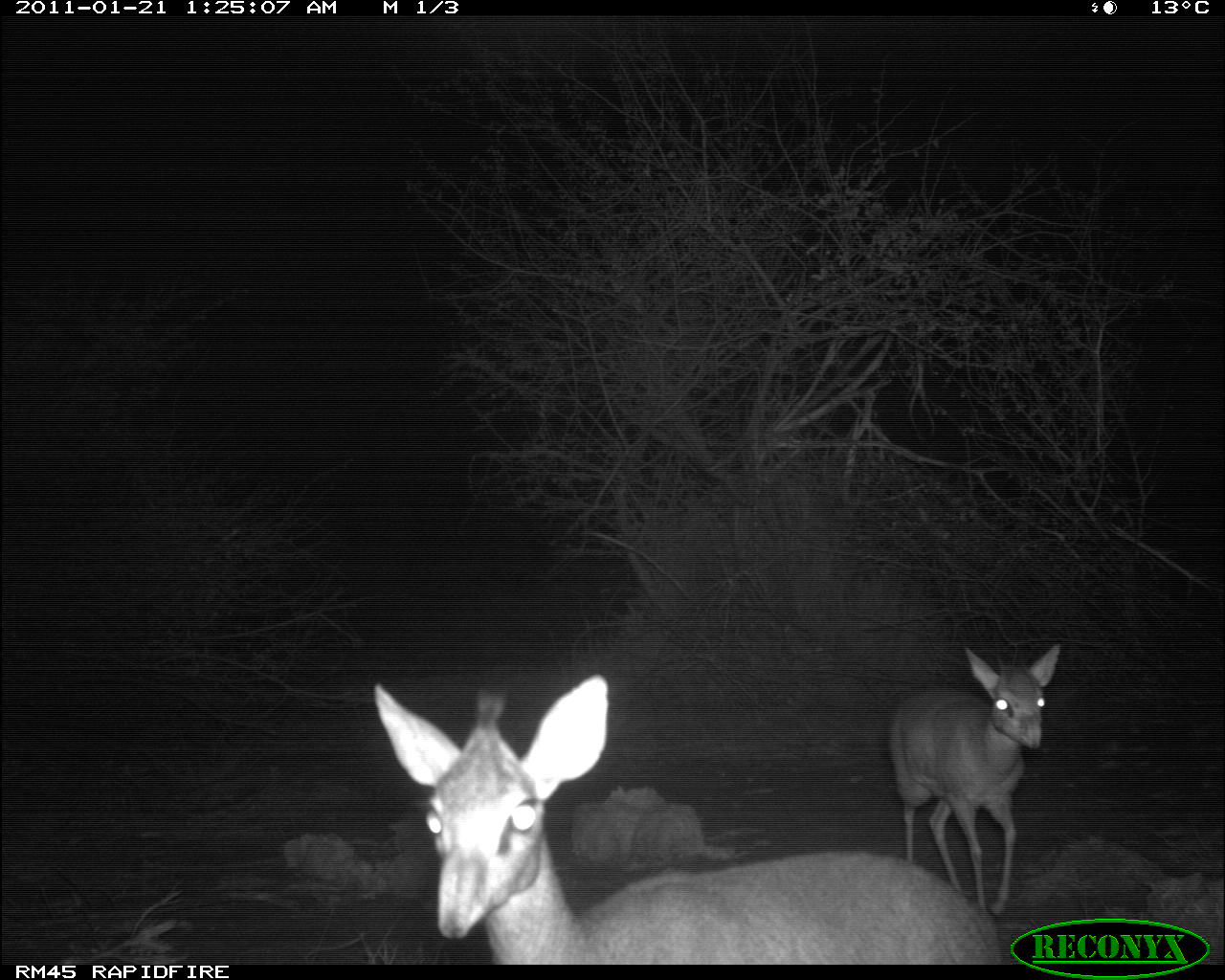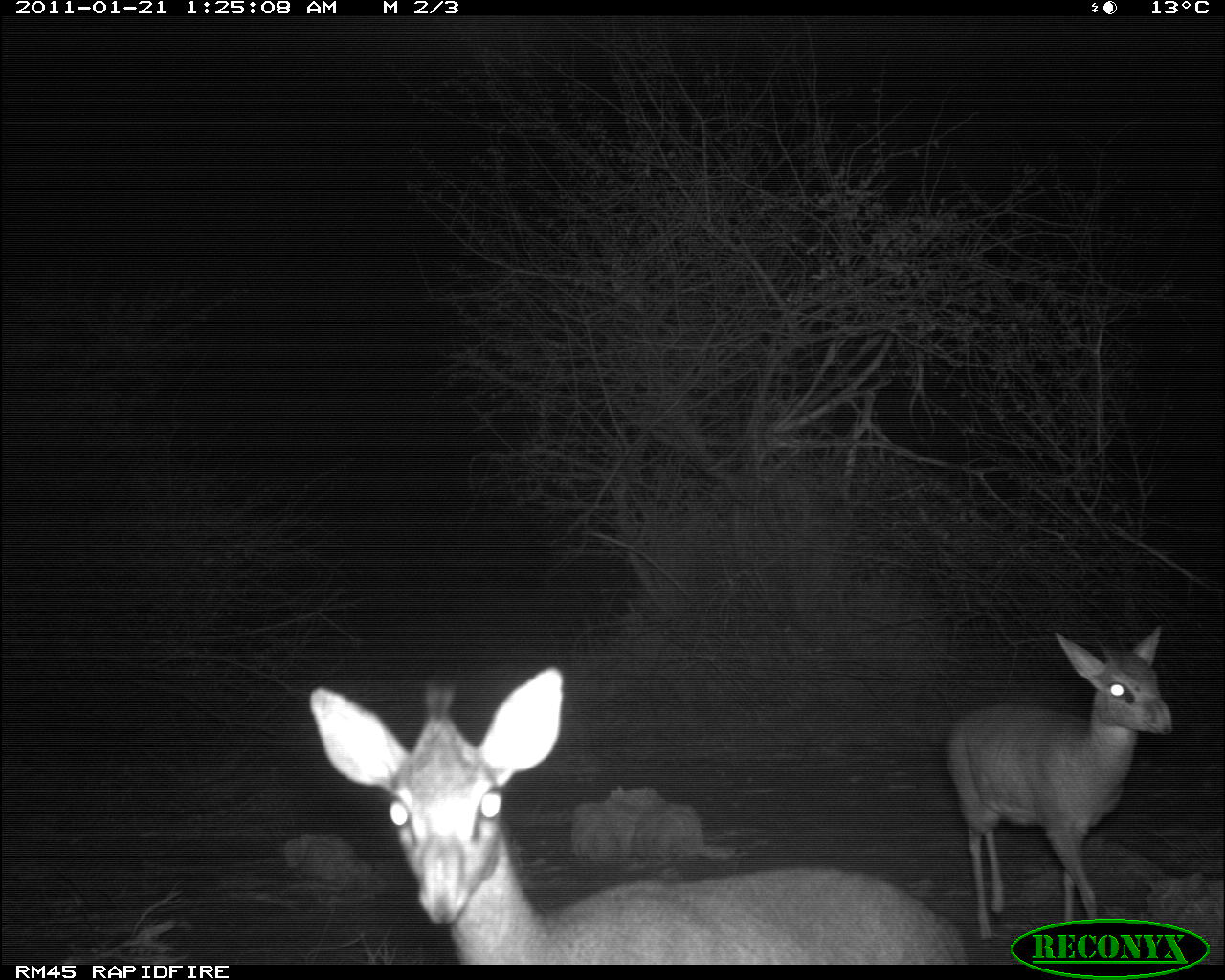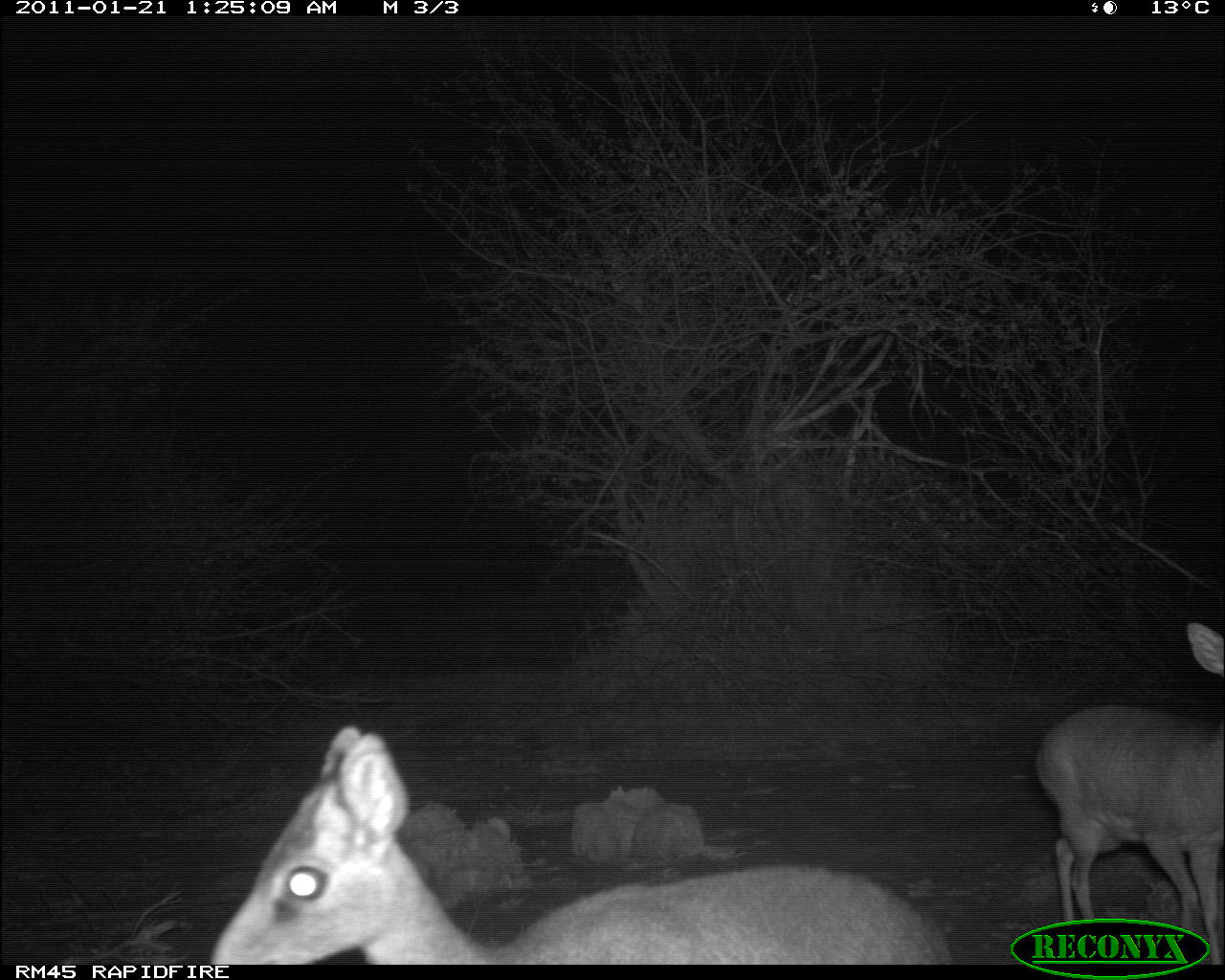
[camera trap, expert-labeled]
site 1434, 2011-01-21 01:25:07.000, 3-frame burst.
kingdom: Animalia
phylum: Chordata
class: Mammalia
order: Artiodactyla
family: Bovidae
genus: Madoqua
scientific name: Madoqua guentheri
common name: günther's dik-dik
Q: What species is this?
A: Madoqua guentheri (günther's dik-dik).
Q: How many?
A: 2.